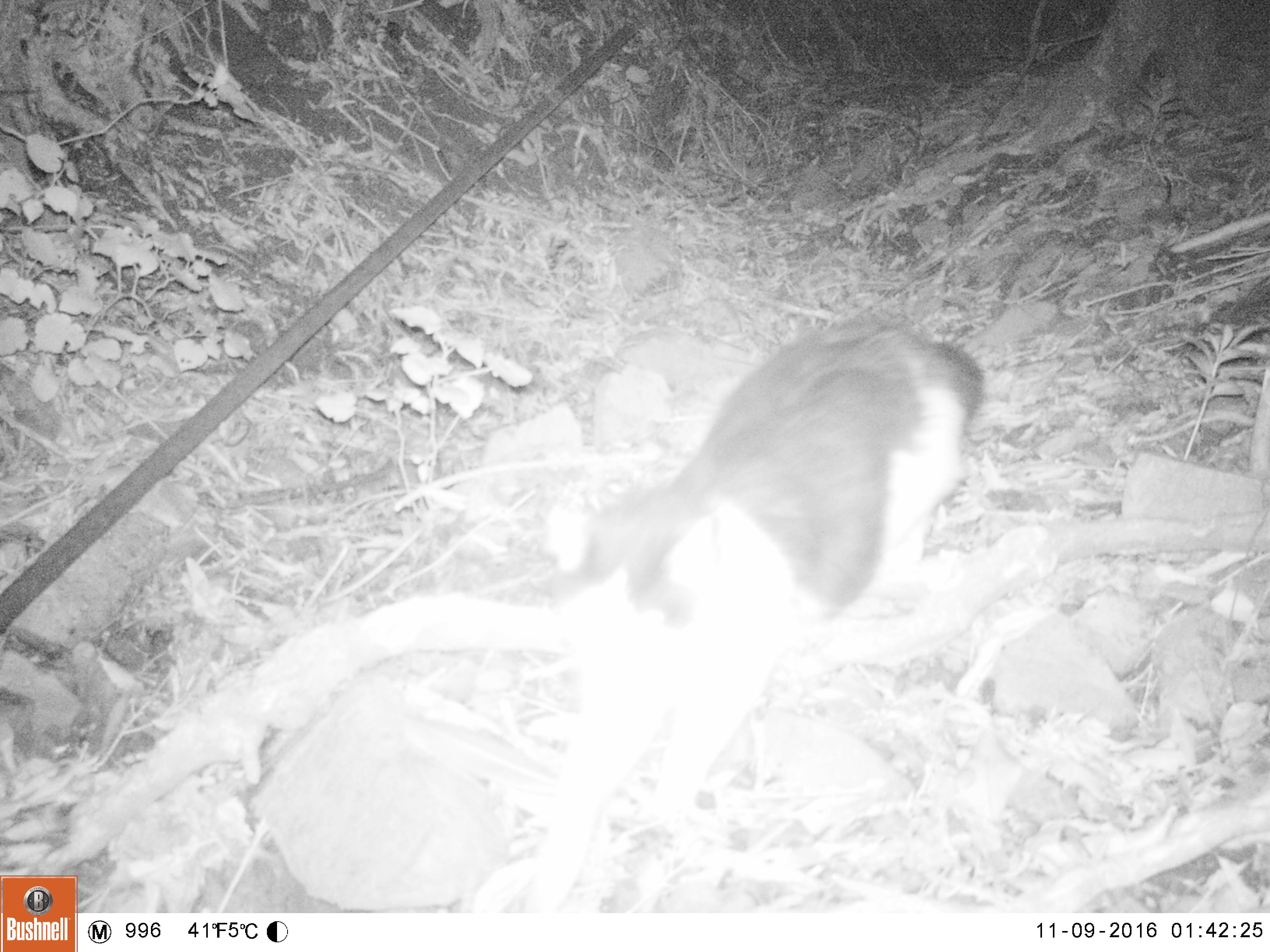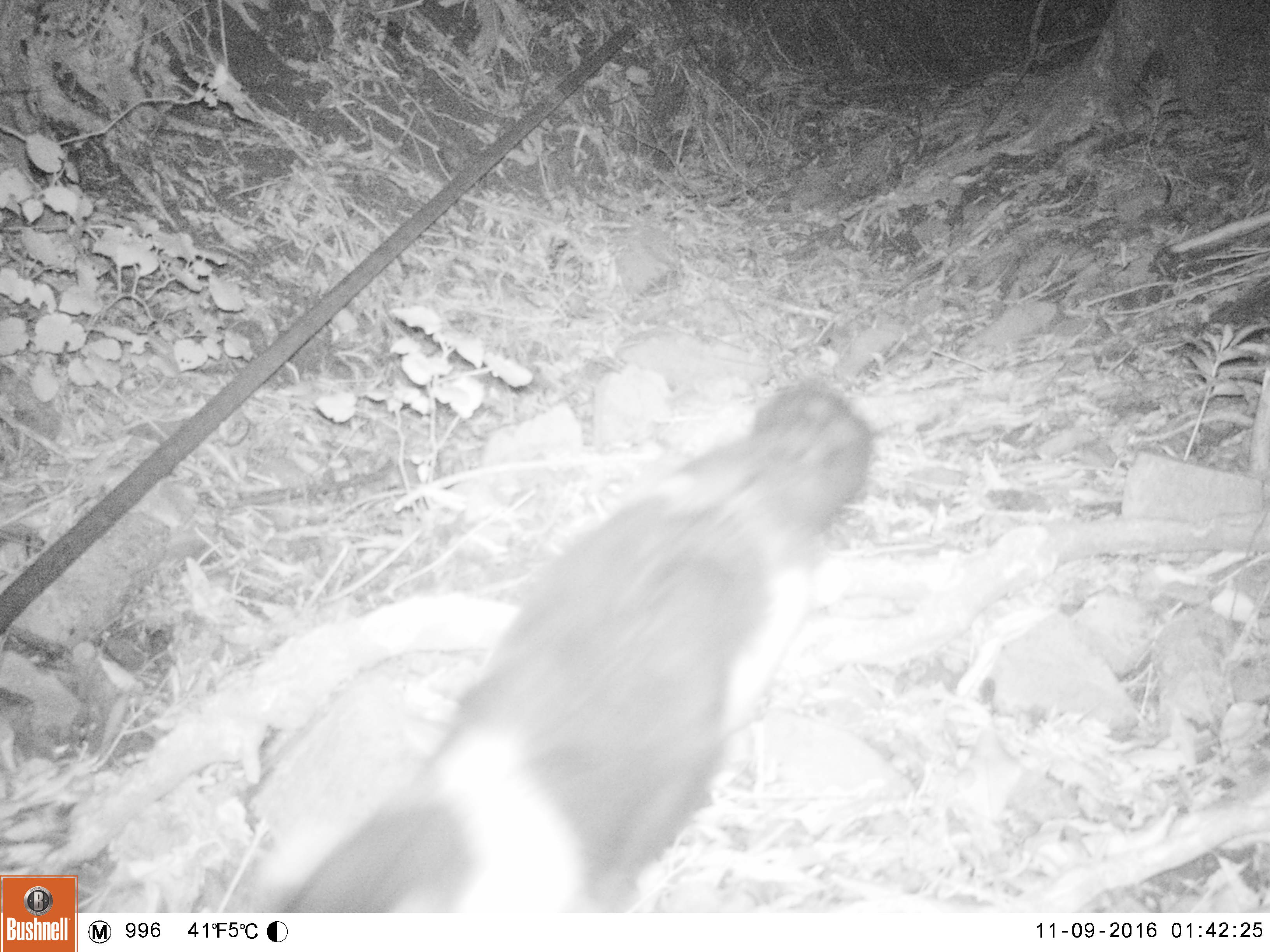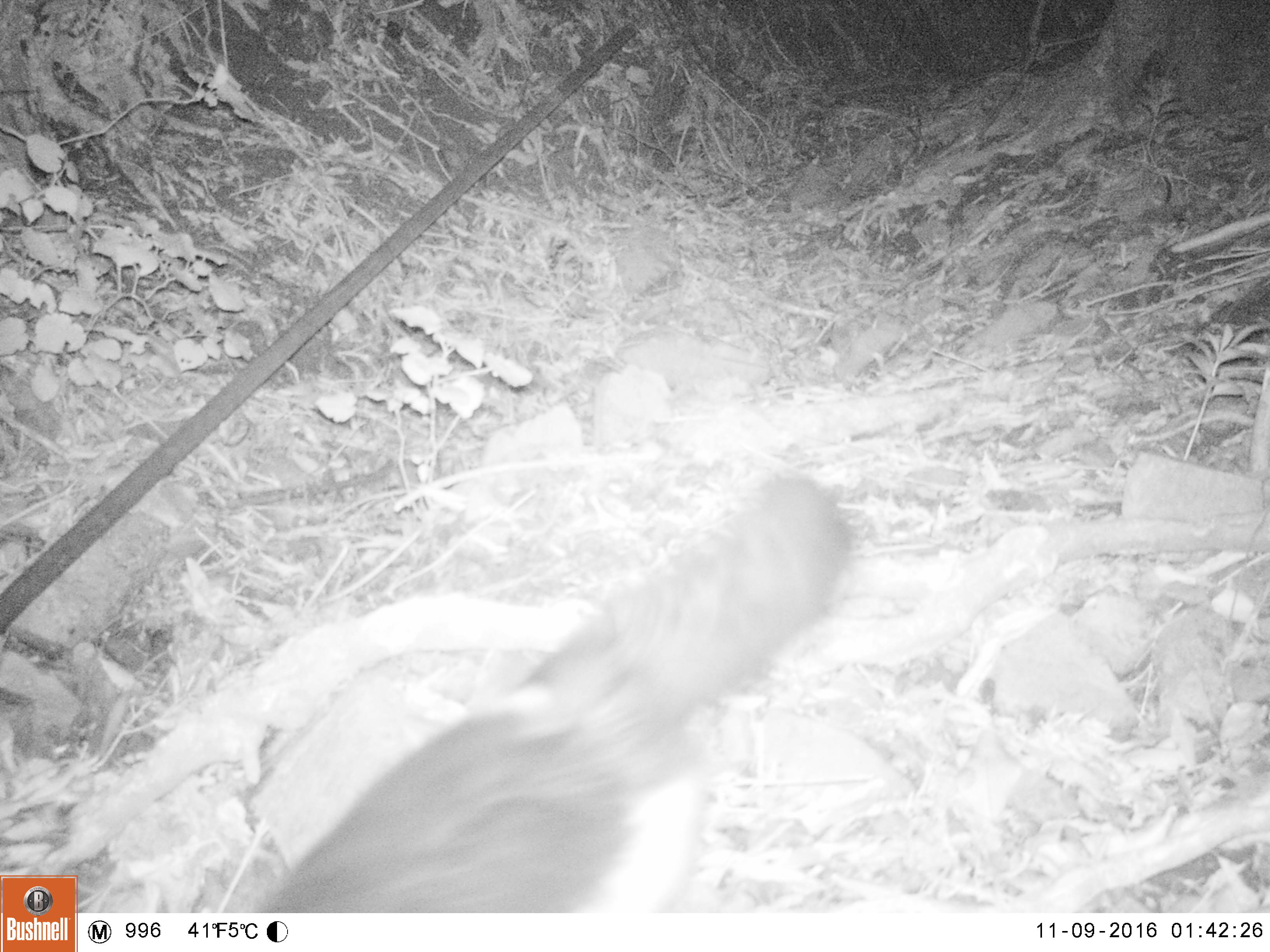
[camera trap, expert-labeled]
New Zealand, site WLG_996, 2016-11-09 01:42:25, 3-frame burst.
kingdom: Animalia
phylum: Chordata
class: Mammalia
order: Carnivora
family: Felidae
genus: Felis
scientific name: Felis catus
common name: domestic cat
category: cat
Cat (domestic cat) (Felis catus).